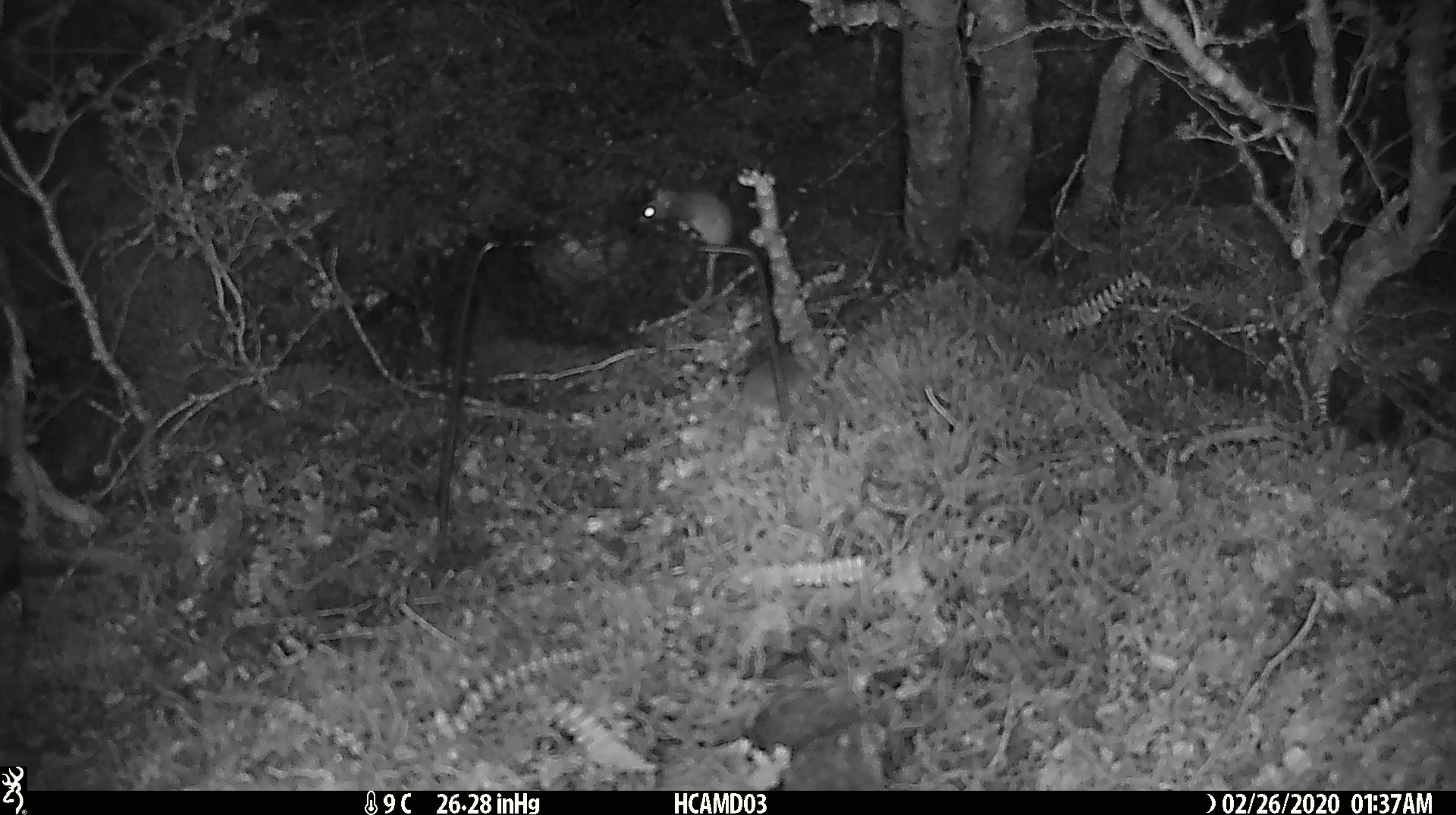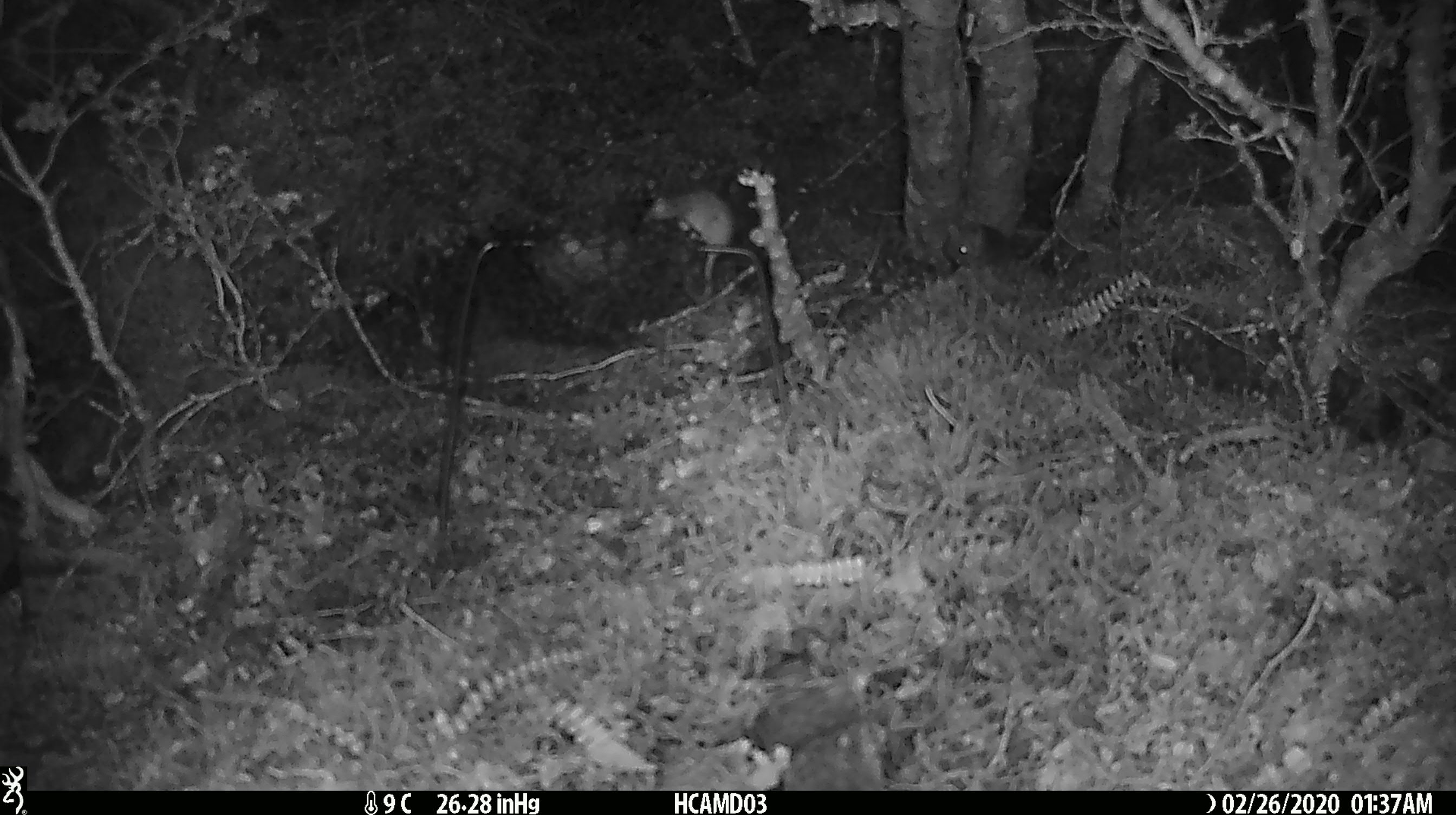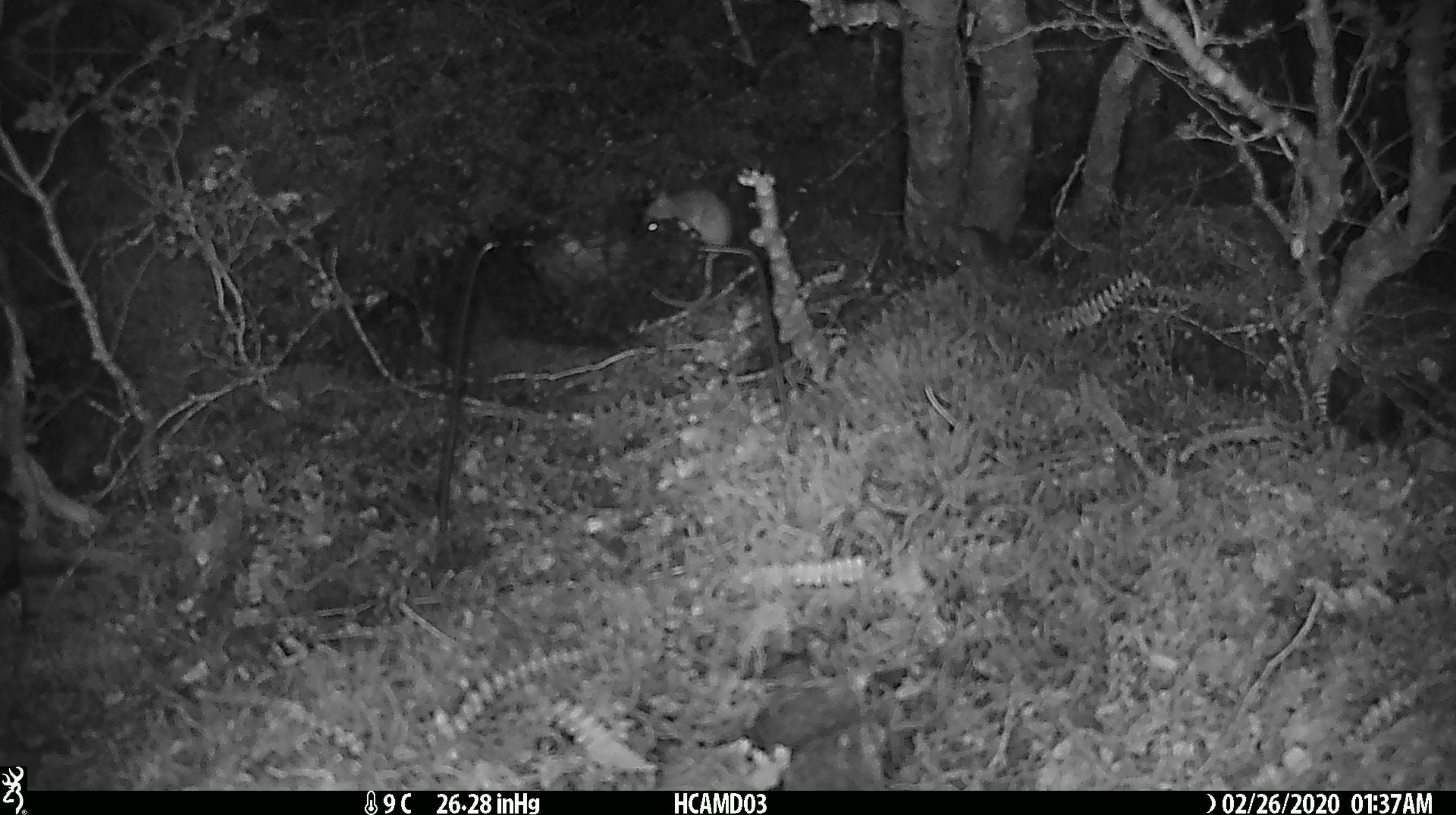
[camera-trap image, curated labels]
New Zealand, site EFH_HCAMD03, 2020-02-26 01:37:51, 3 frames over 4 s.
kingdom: Animalia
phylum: Chordata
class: Mammalia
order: Rodentia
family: Muridae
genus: Mus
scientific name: Mus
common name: mouse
Mouse (Mus).